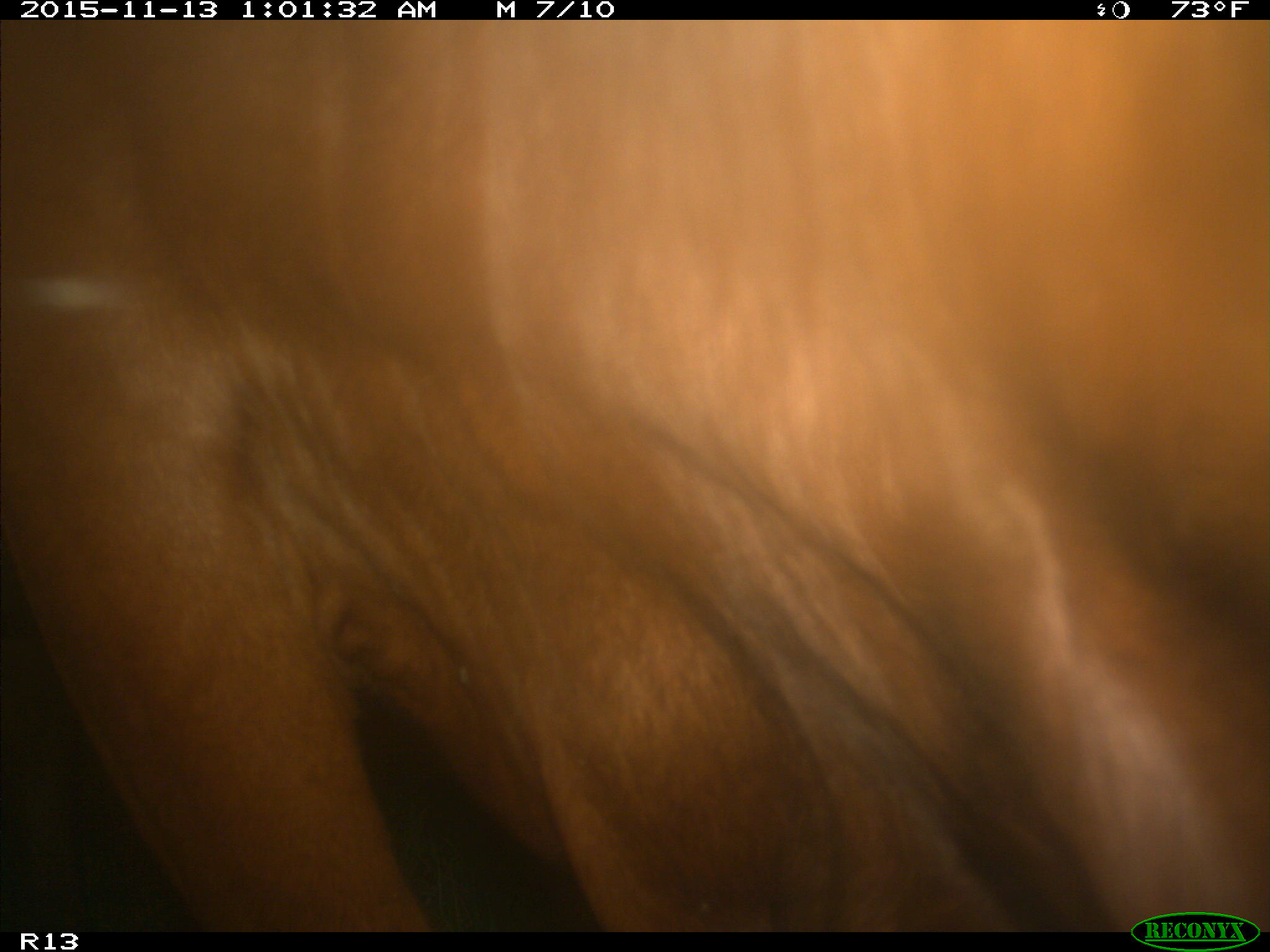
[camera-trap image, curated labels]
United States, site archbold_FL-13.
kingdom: Animalia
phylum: Chordata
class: Mammalia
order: Artiodactyla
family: Bovidae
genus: Bos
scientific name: Bos taurus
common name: domestic cow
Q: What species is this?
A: Bos taurus (domestic cow).